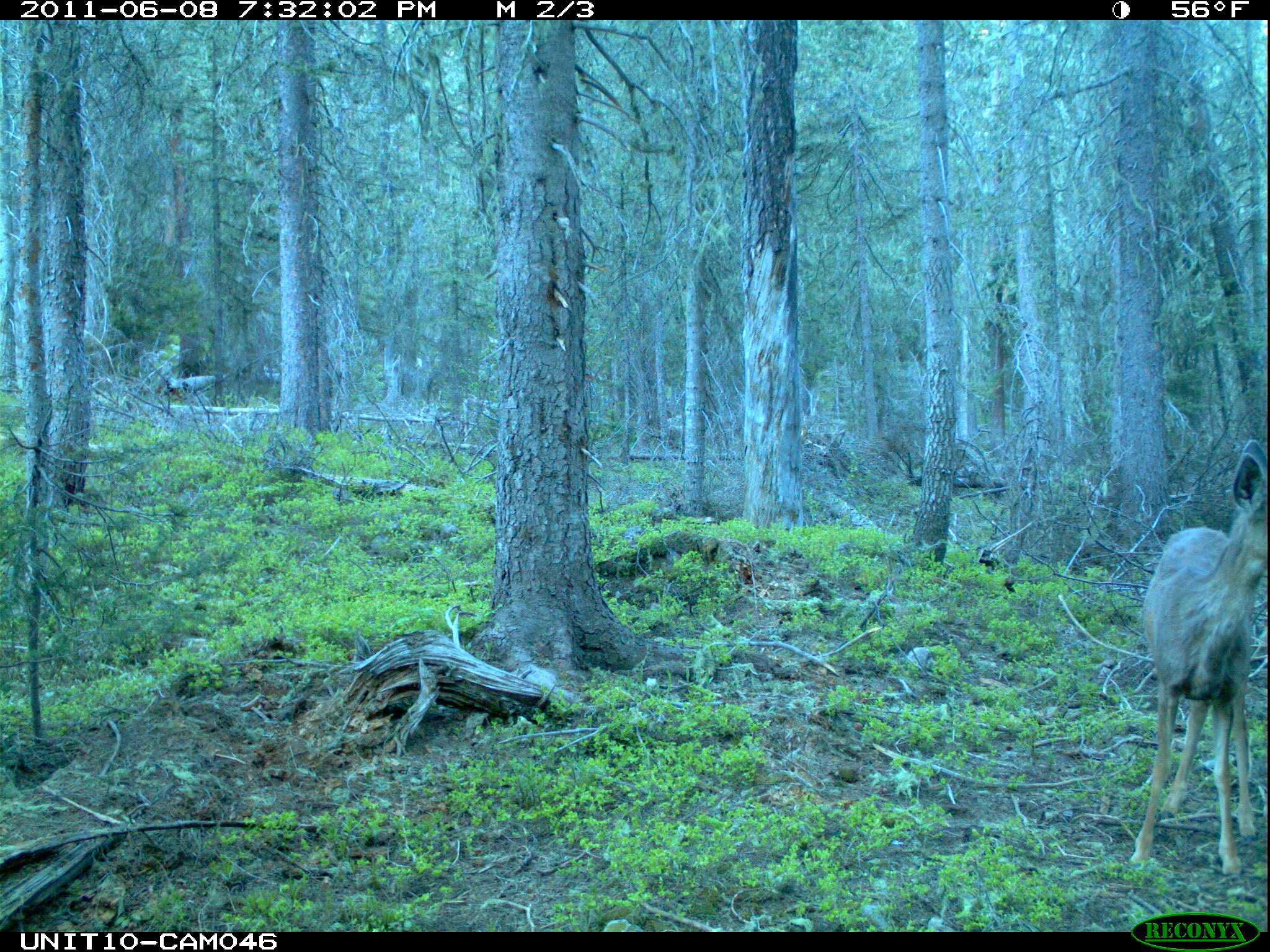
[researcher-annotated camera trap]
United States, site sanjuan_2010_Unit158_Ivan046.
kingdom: Animalia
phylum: Chordata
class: Mammalia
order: Artiodactyla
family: Cervidae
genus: Odocoileus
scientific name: Odocoileus hemionus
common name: mule deer